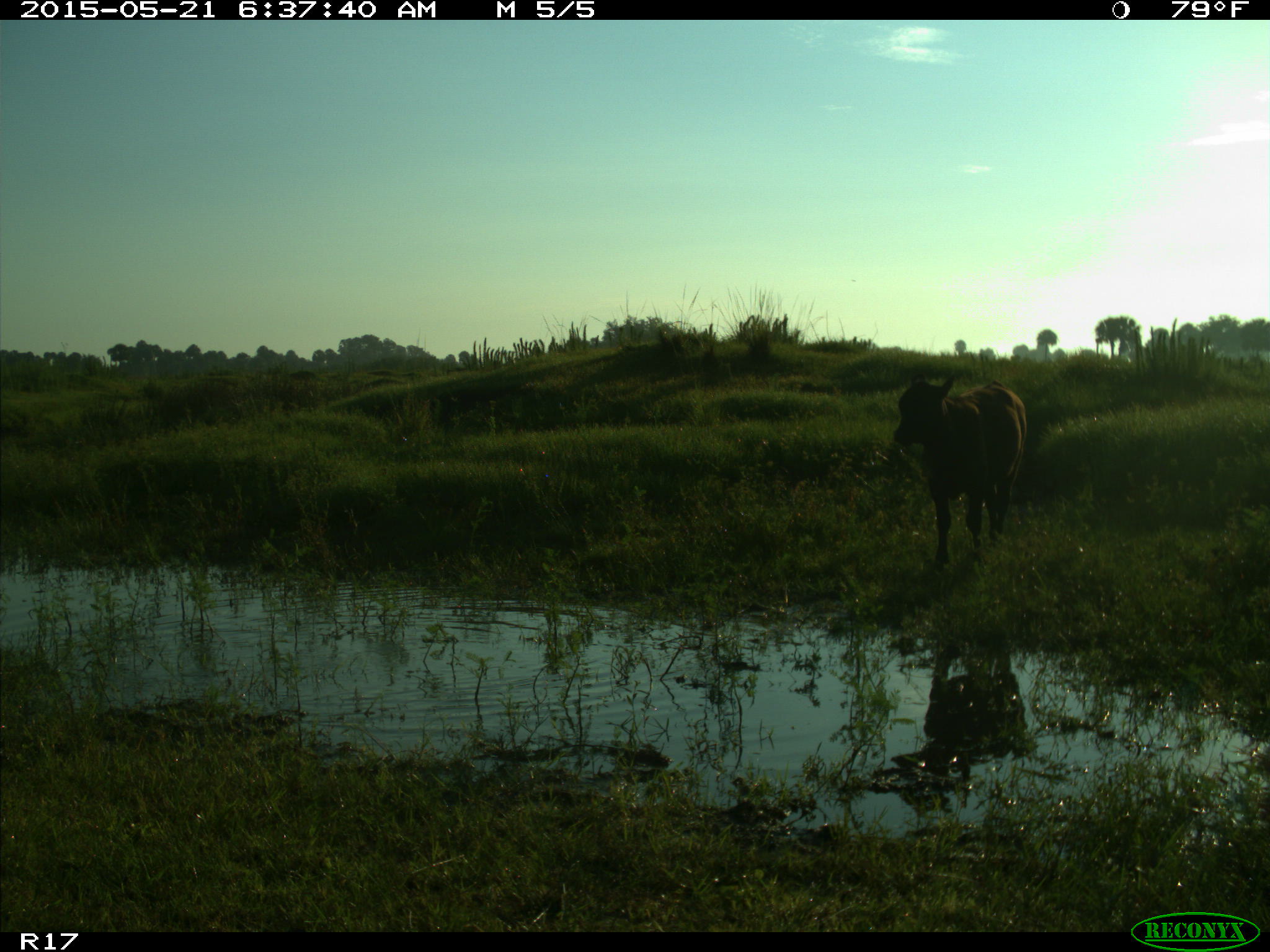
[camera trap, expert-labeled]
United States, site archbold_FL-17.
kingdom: Animalia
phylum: Chordata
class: Mammalia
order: Artiodactyla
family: Bovidae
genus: Bos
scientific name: Bos taurus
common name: domestic cow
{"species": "Bos taurus (domestic cow)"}